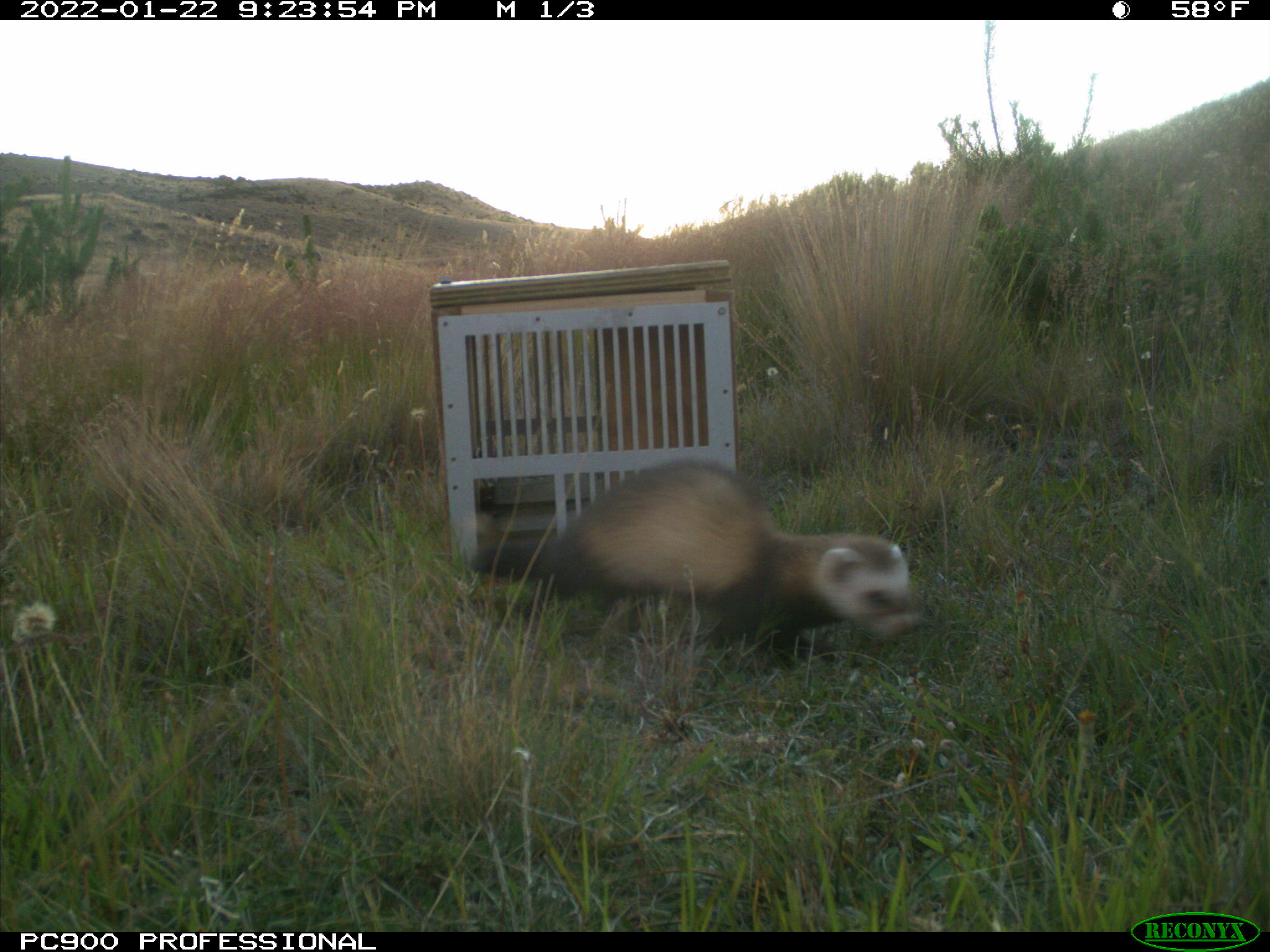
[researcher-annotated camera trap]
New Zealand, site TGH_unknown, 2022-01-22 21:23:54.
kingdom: Animalia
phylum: Chordata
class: Mammalia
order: Carnivora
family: Mustelidae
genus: Mustela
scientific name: Mustela furo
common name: ferret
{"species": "ferret (Mustela furo)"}